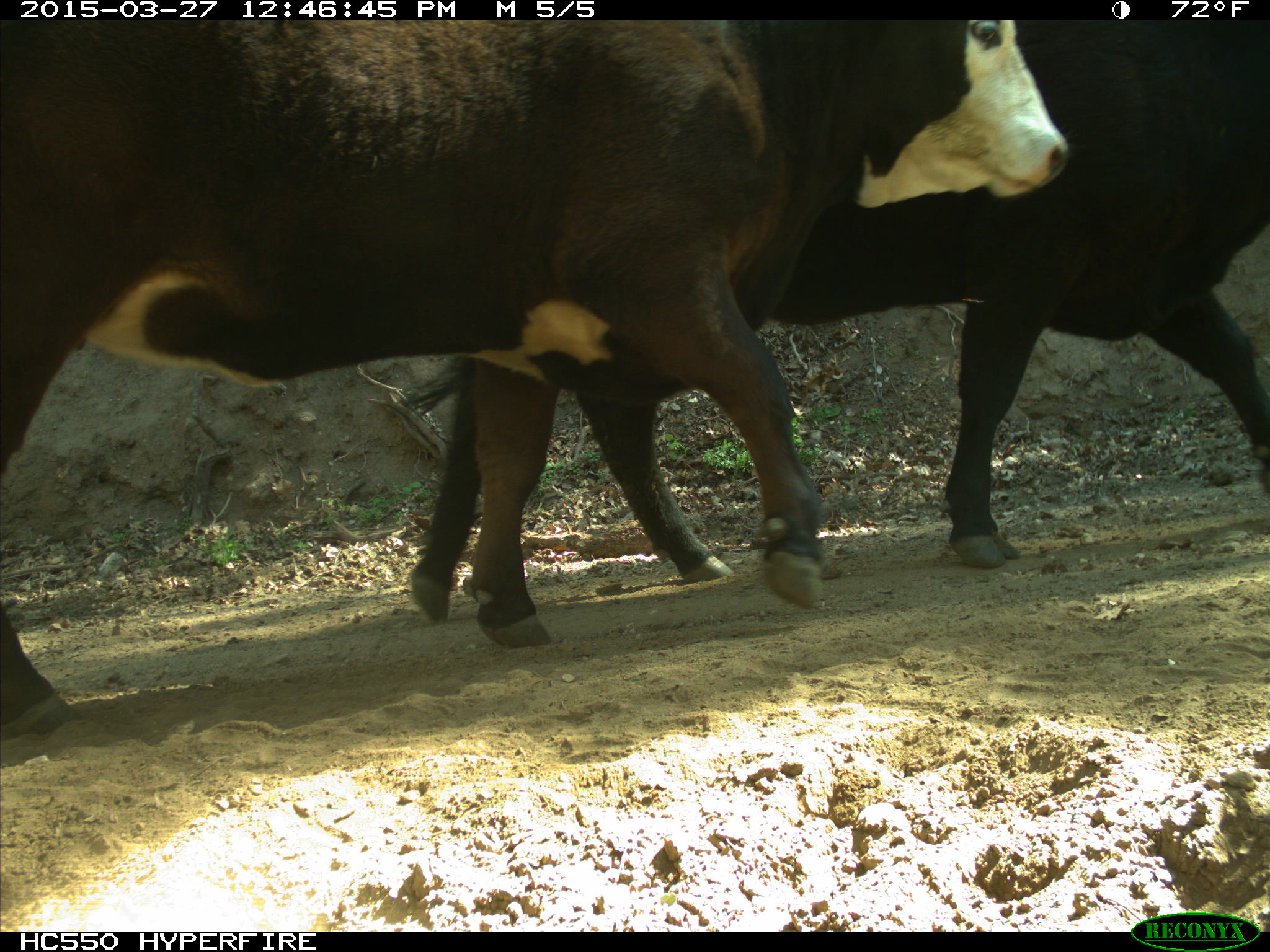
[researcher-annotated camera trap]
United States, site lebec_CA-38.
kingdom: Animalia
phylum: Chordata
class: Mammalia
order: Artiodactyla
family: Bovidae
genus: Bos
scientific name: Bos taurus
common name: domestic cow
Bos taurus (domestic cow).